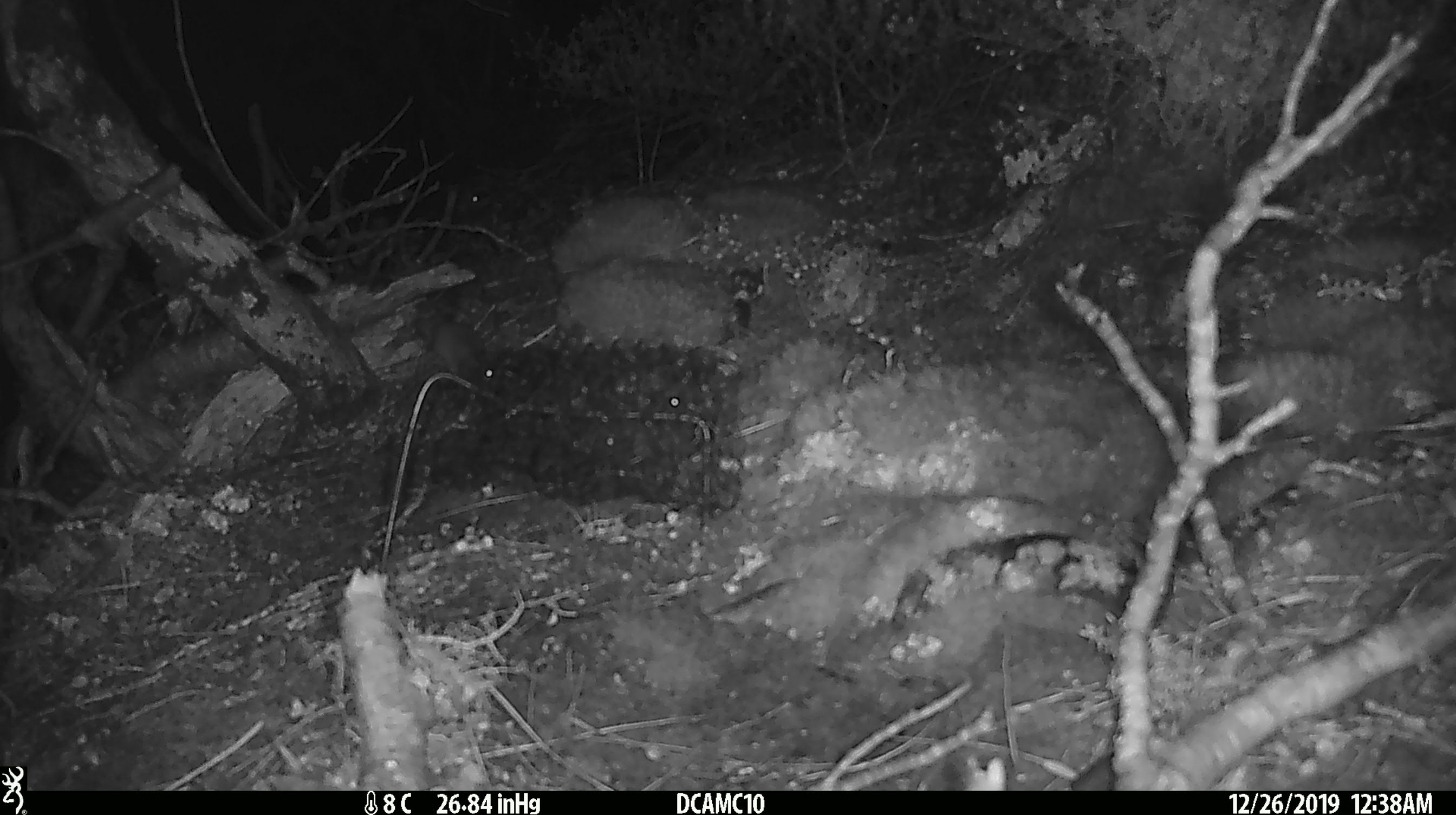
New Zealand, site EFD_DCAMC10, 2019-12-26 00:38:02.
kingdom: Animalia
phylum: Chordata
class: Mammalia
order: Rodentia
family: Muridae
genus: Mus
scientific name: Mus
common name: mouse